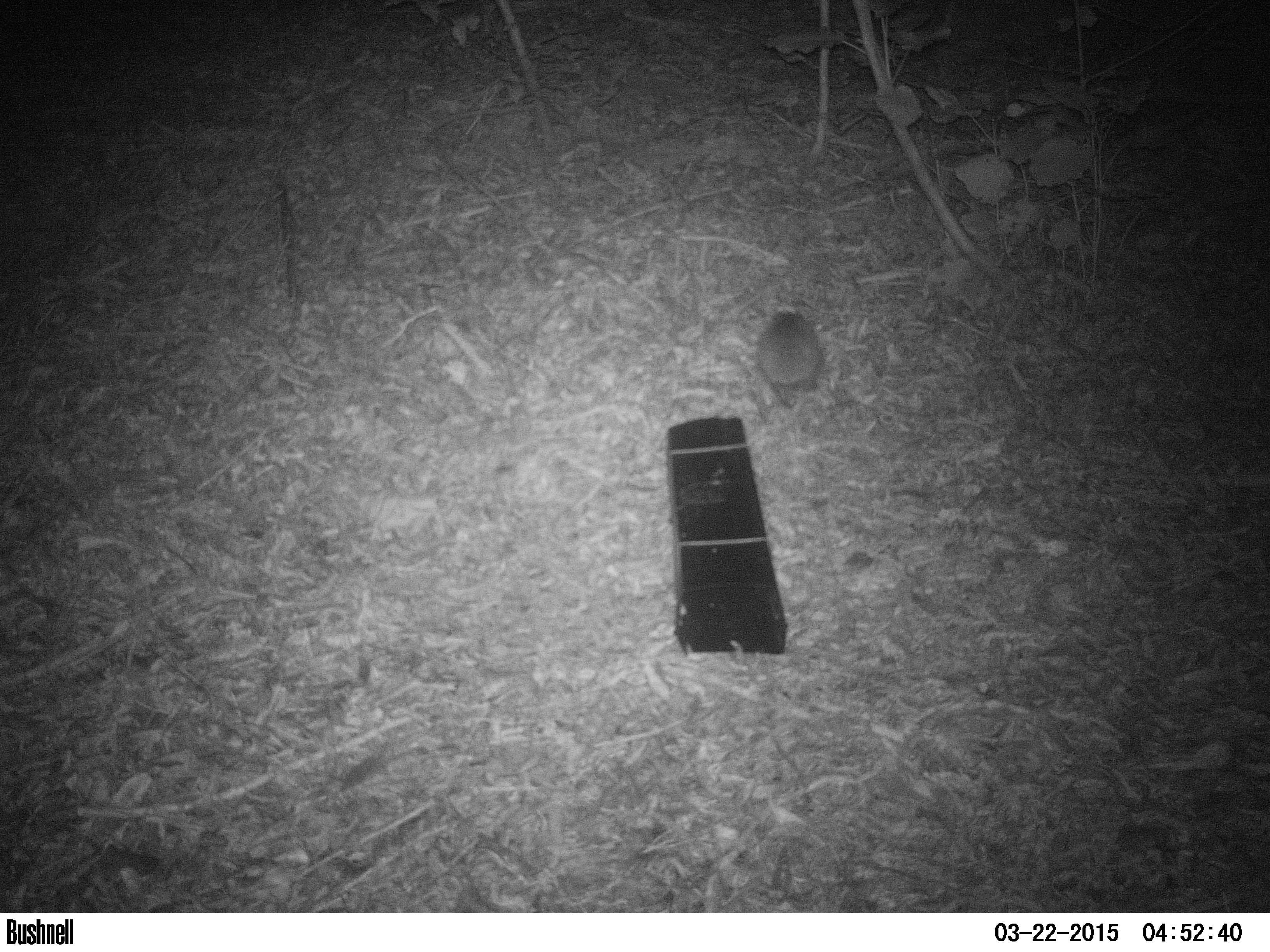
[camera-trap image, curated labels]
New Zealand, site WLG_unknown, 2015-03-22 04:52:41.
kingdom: Animalia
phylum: Chordata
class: Mammalia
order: Eulipotyphla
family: Erinaceidae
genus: Erinaceus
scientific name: Erinaceus europaeus europaeus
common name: european hedgehog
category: hedgehog